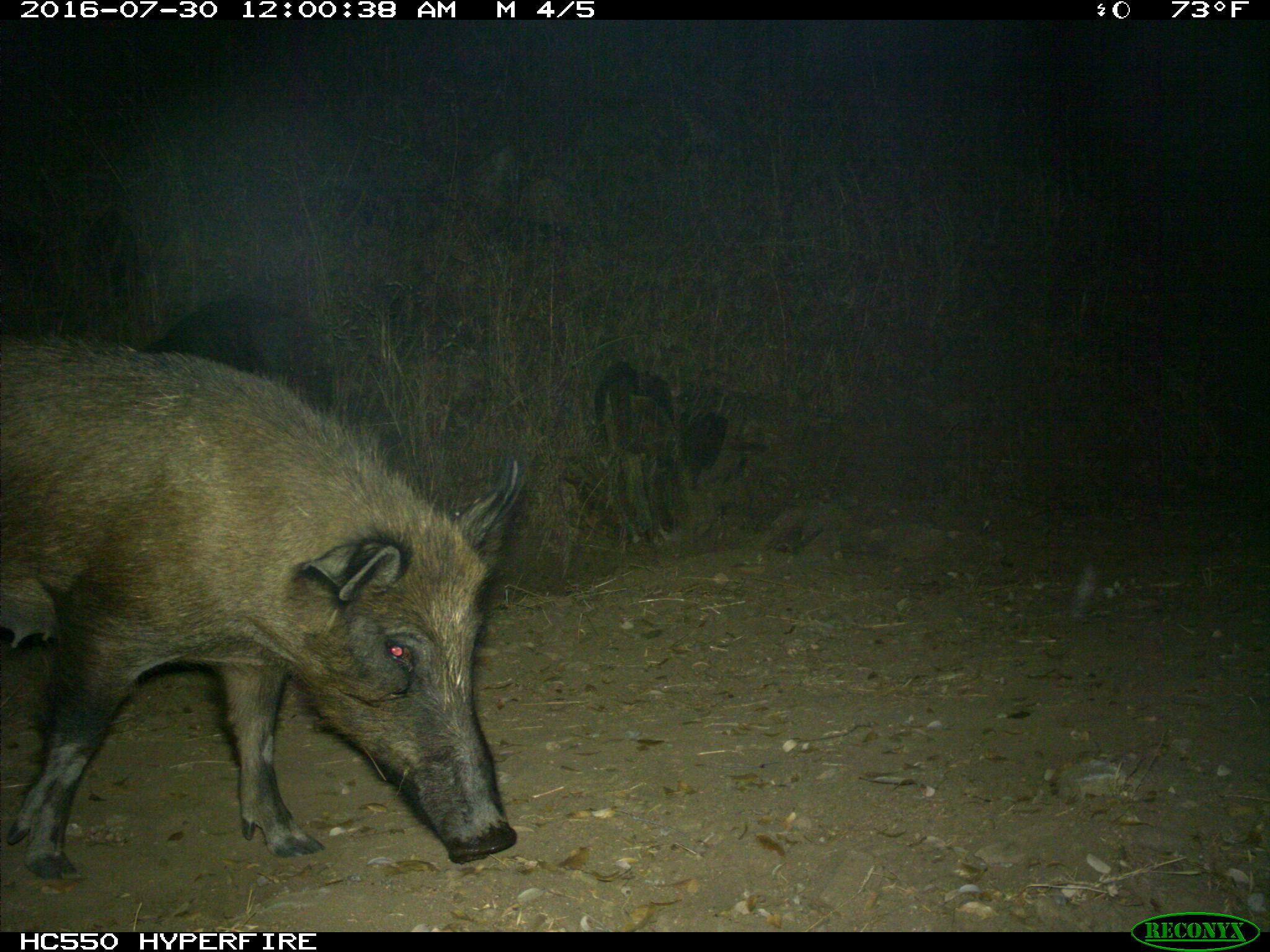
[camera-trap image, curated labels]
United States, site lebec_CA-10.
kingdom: Animalia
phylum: Chordata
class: Mammalia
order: Artiodactyla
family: Suidae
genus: Sus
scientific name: Sus scrofa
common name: wild boar